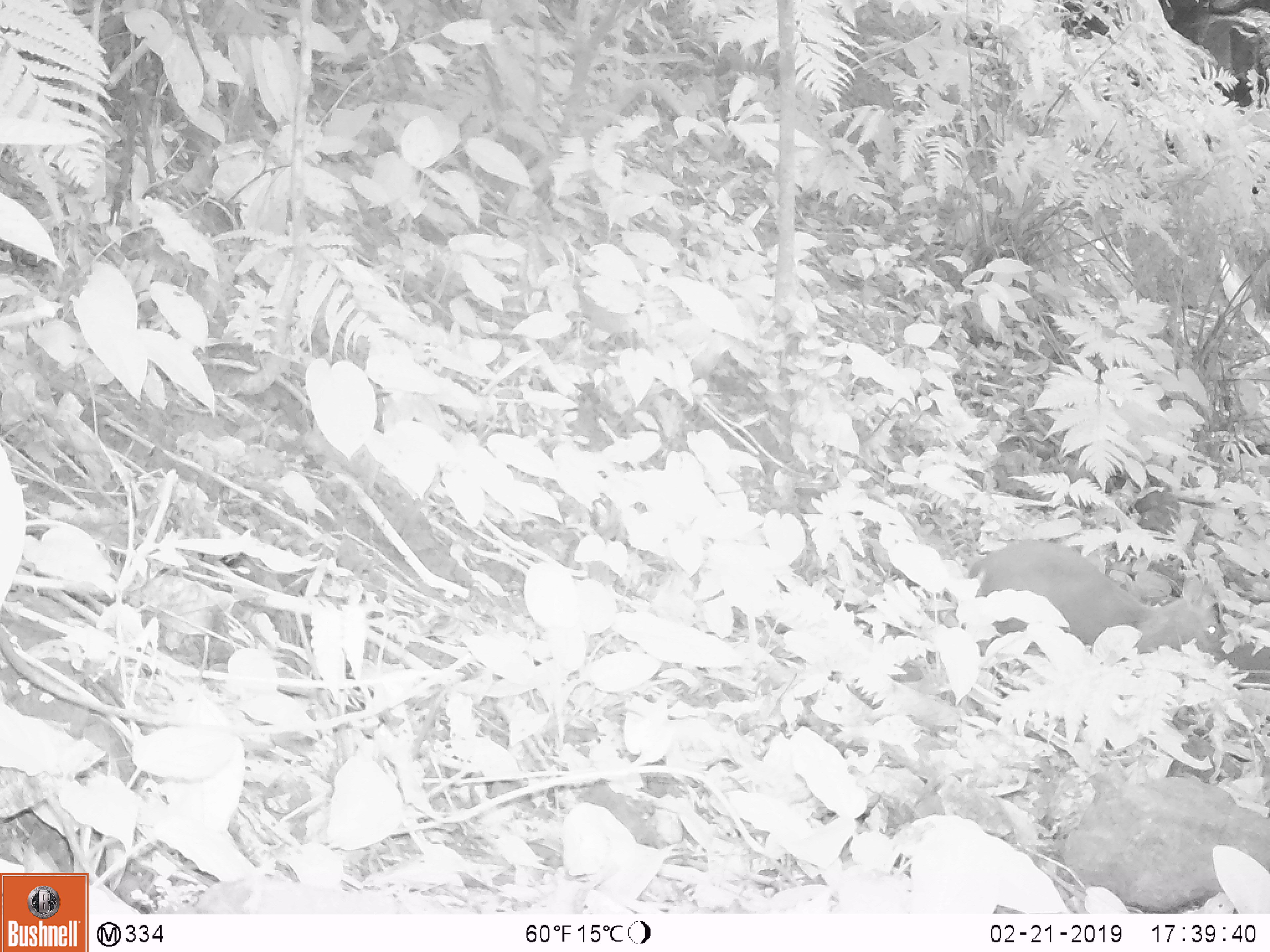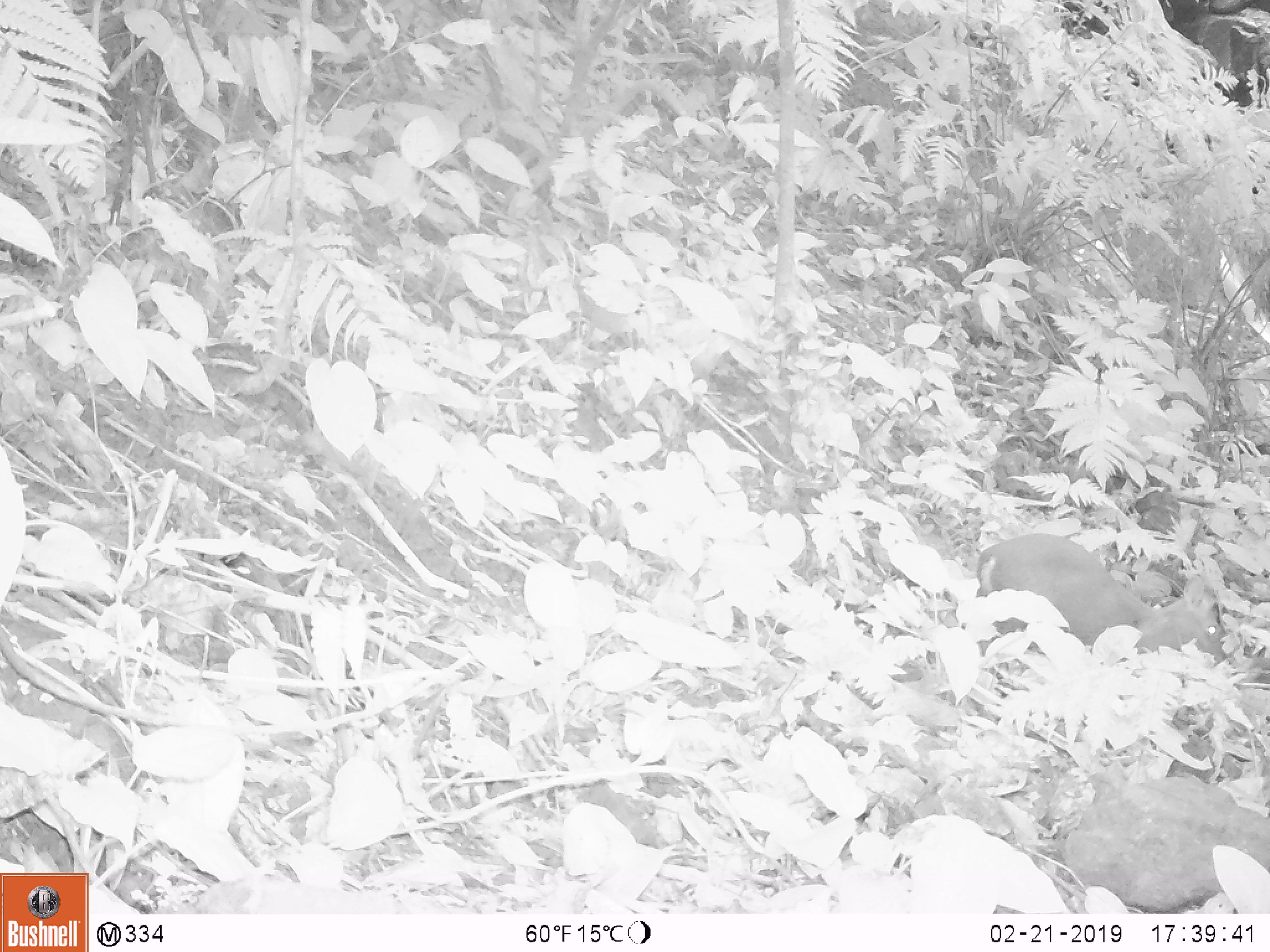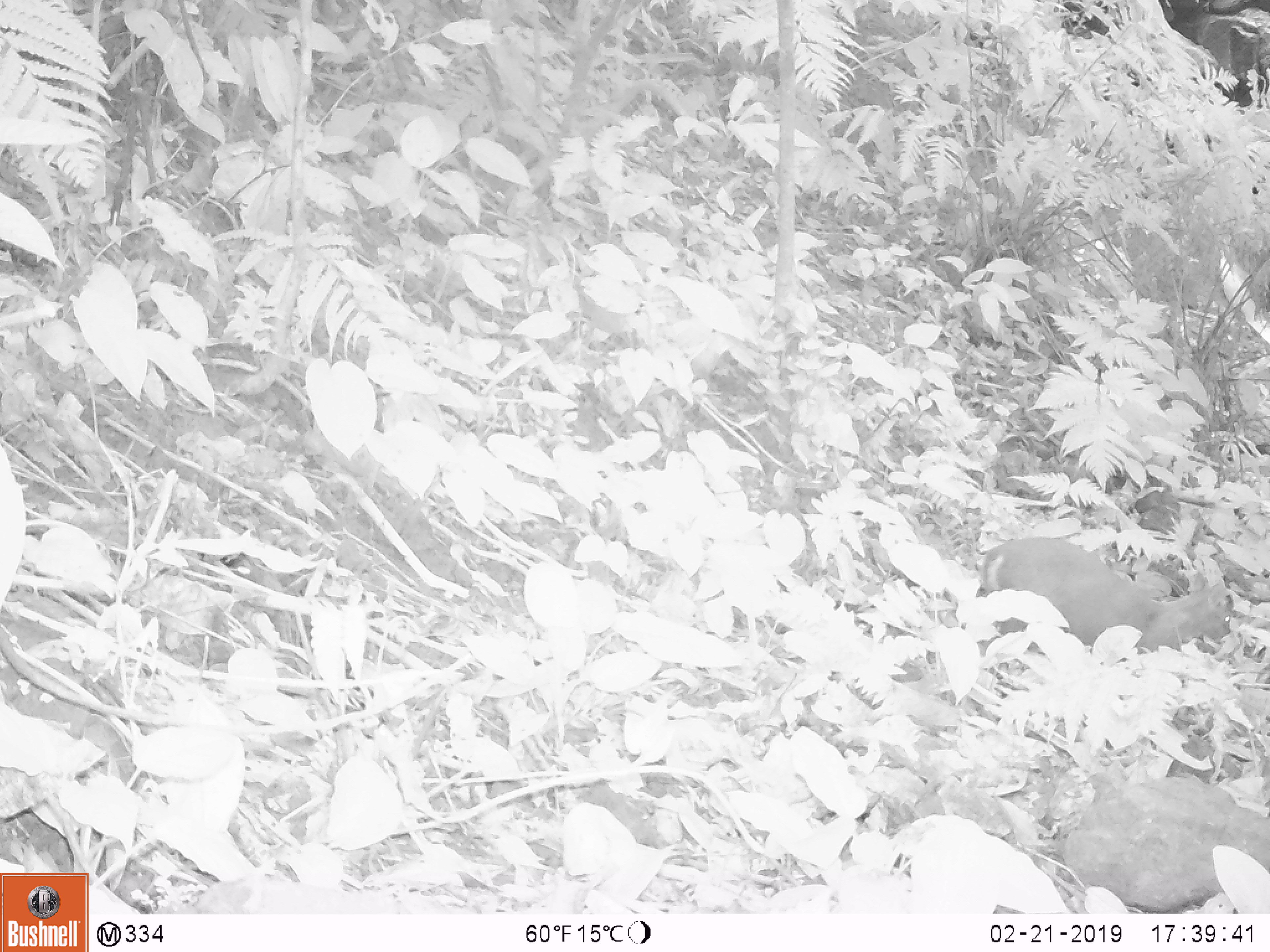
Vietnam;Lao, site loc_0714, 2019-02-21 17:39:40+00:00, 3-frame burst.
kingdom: Animalia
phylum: Chordata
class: Mammalia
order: Artiodactyla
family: Cervidae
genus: Muntiacus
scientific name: Muntiacus rooseveltorum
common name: roosevelt's muntjac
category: roosevelts muntjac group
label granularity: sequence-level